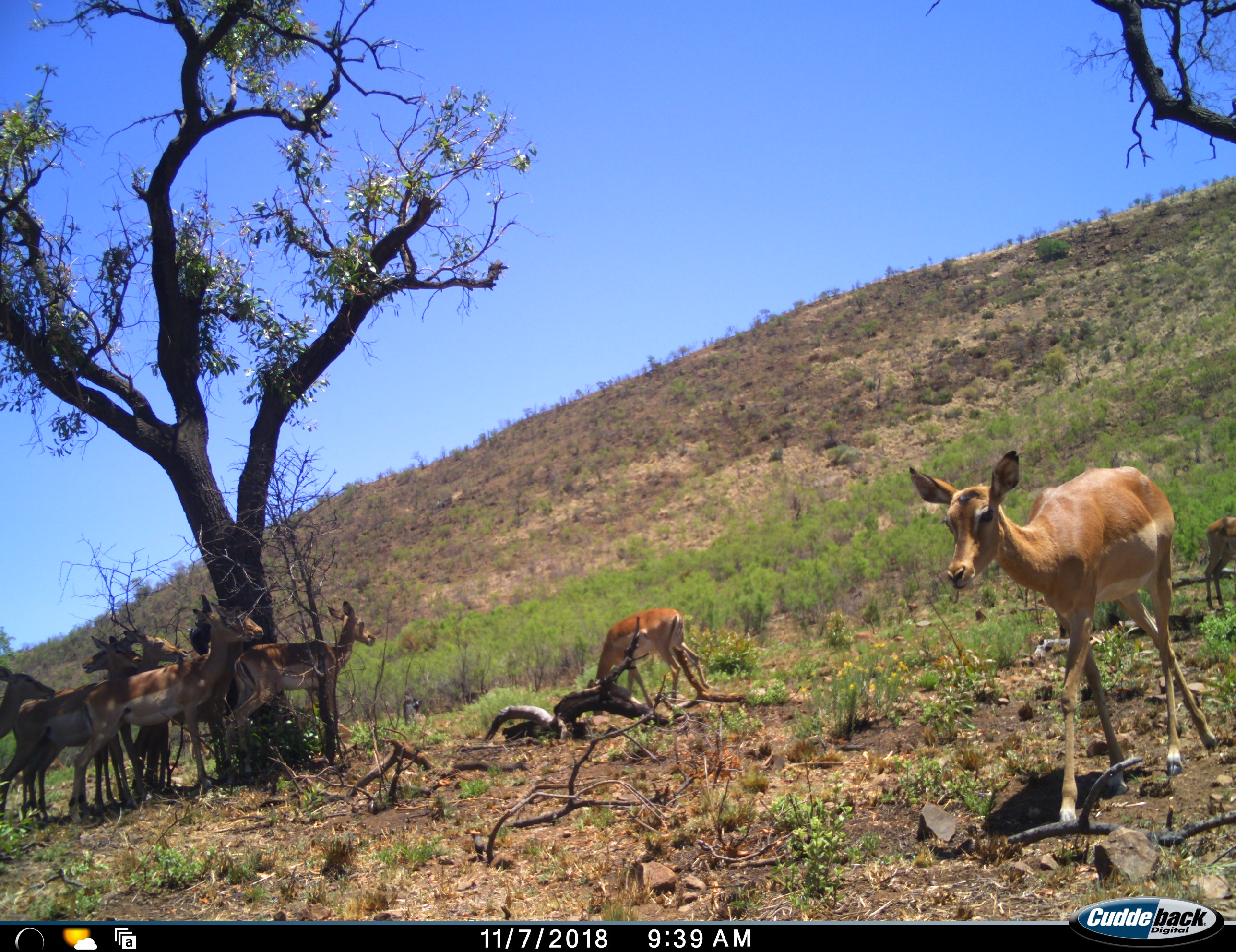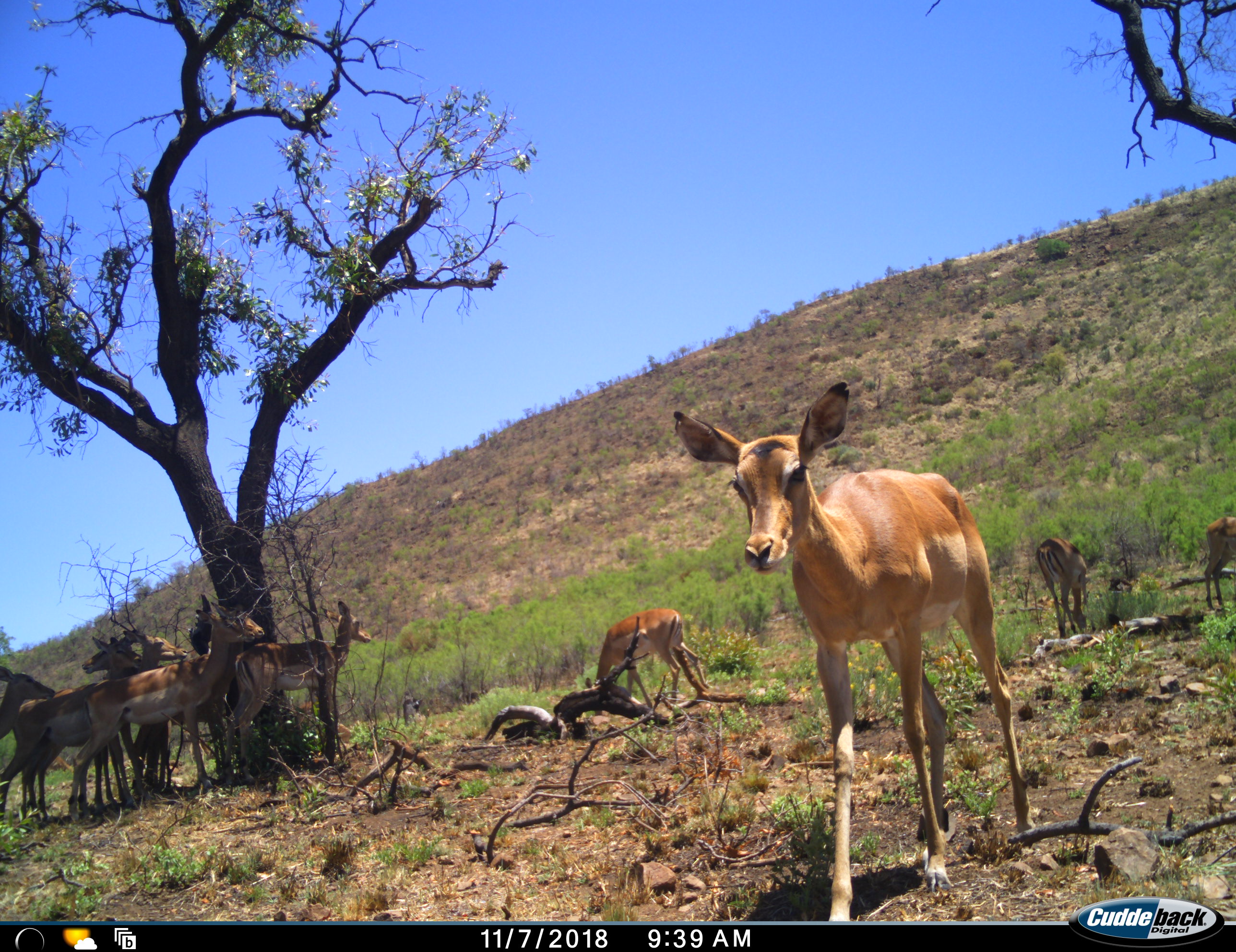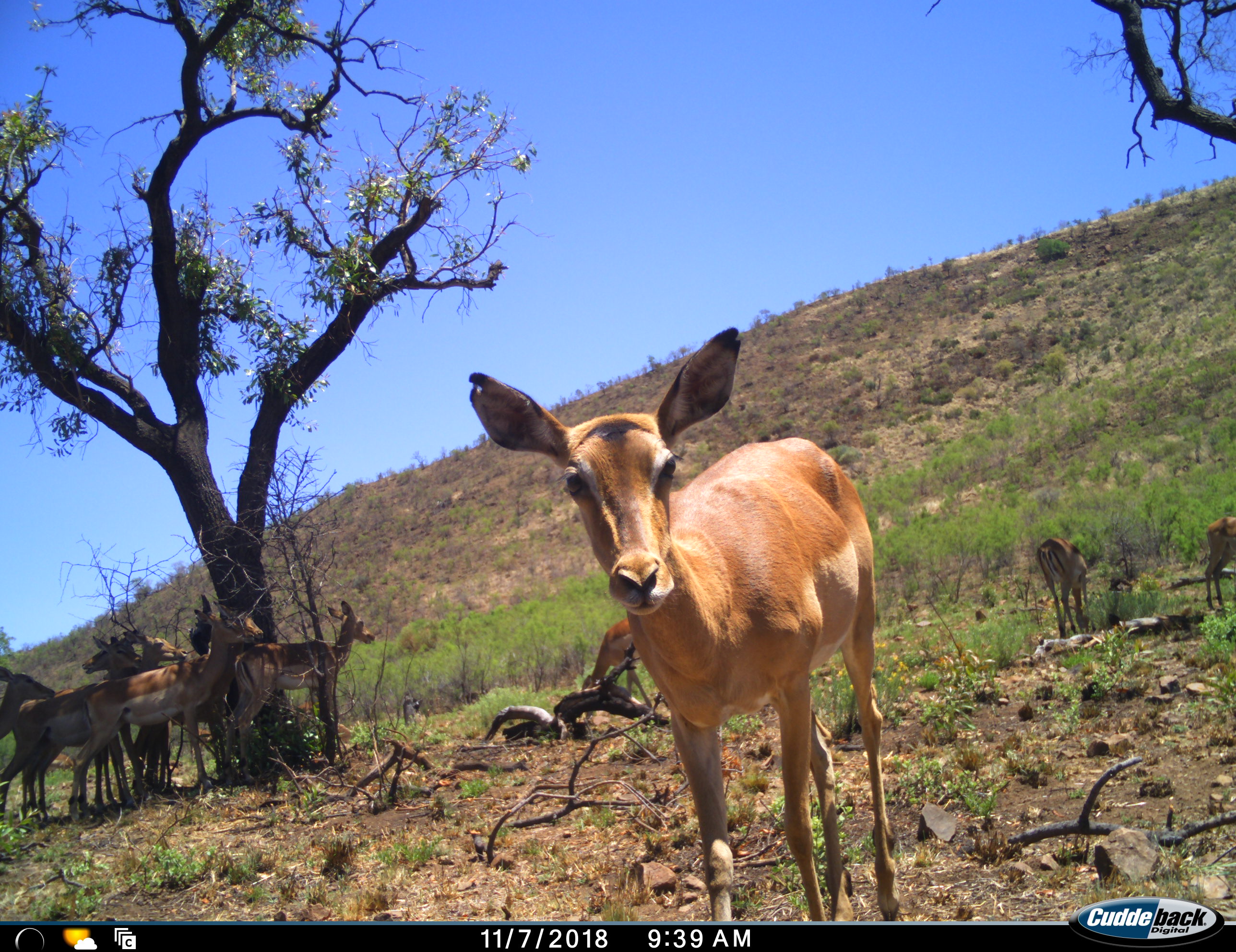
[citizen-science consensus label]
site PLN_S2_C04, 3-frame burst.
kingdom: Animalia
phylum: Chordata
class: Mammalia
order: Artiodactyla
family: Bovidae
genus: Aepyceros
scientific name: Aepyceros melampus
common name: impala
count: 10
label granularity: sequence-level